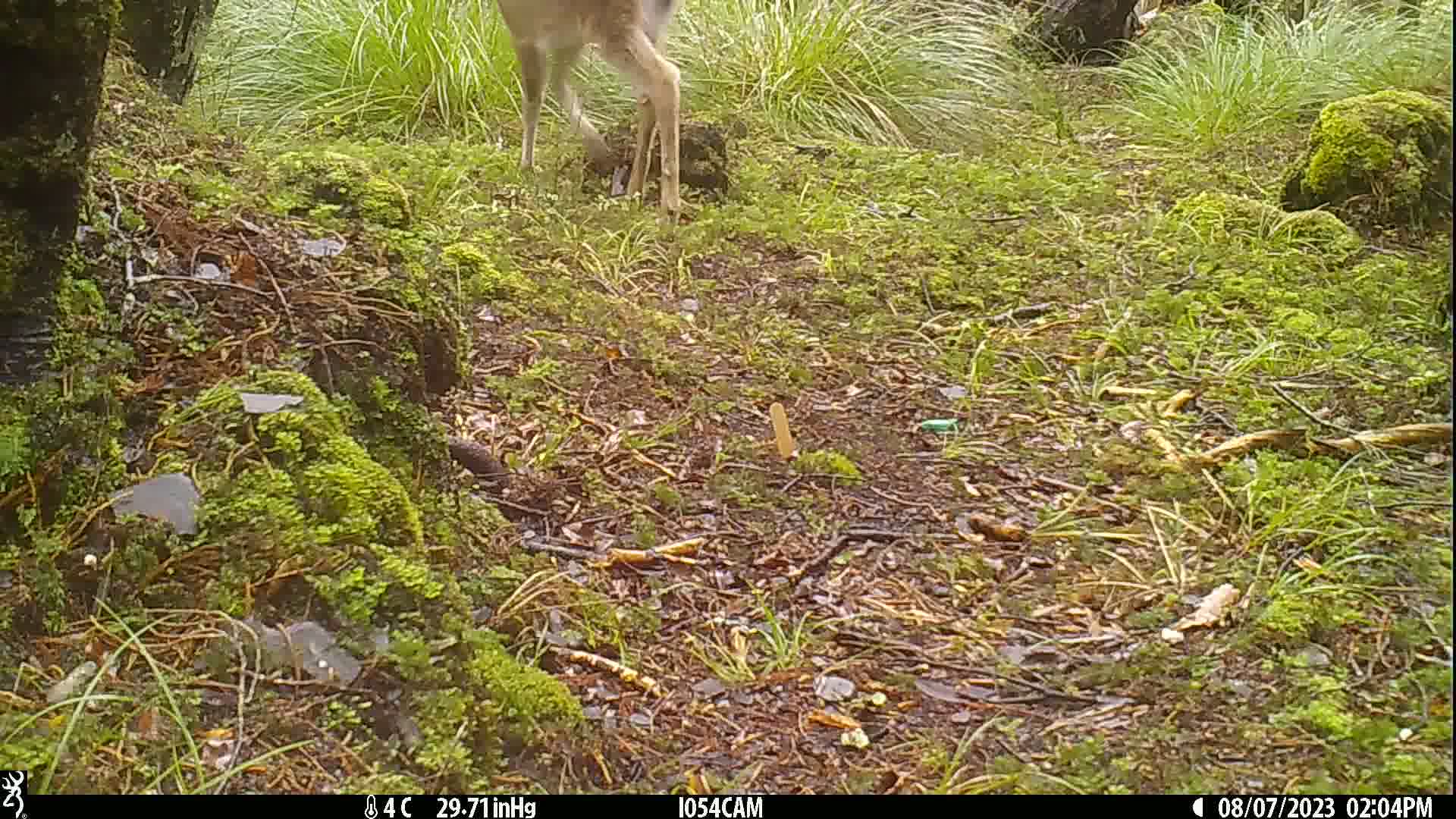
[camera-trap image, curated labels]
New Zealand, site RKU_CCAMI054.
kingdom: Animalia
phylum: Chordata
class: Mammalia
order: Artiodactyla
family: Cervidae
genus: Odocoileus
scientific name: Odocoileus virginianus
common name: white-tailed deer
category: white tailed deer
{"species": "white tailed deer (white-tailed deer) (Odocoileus virginianus)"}